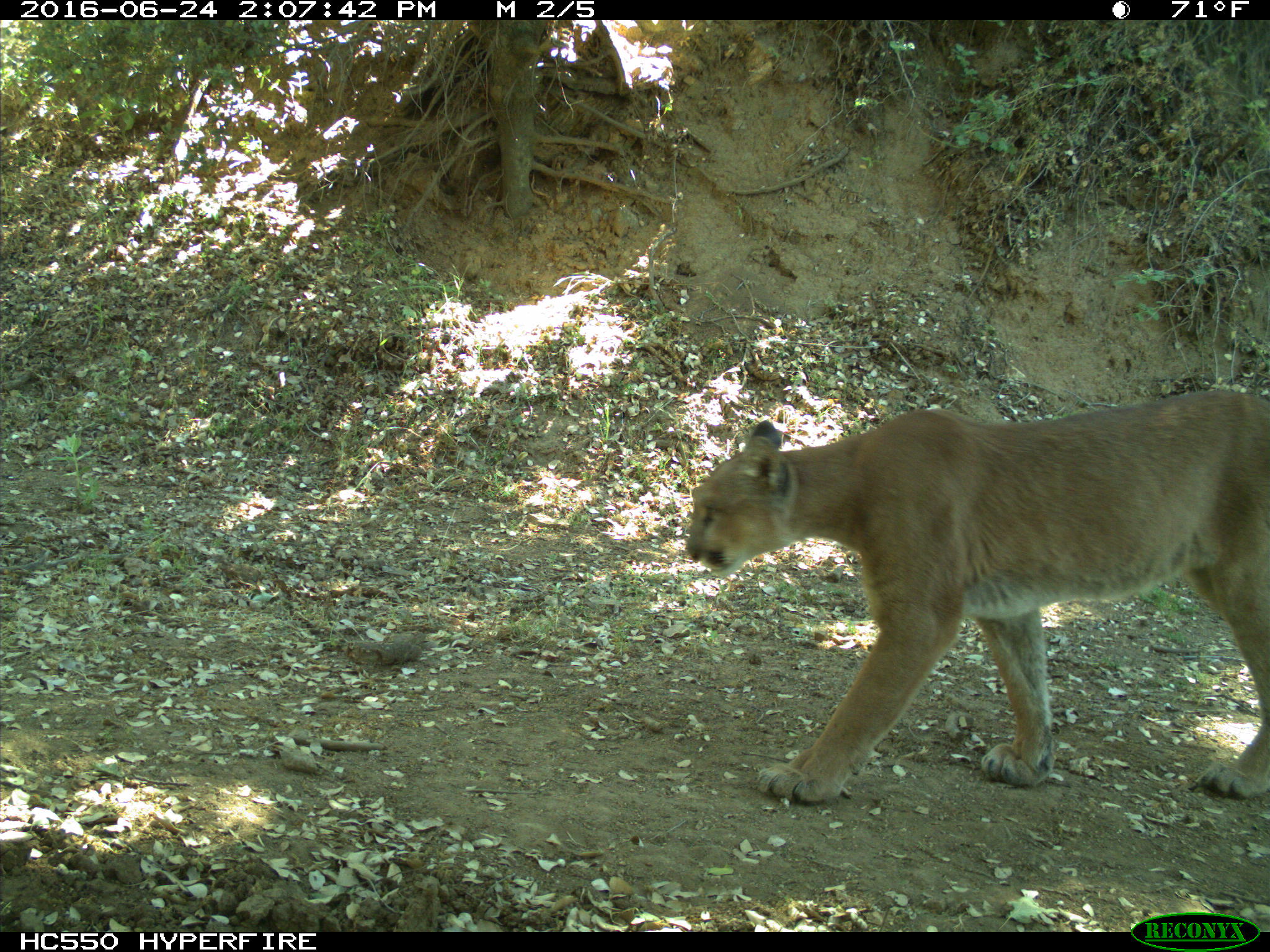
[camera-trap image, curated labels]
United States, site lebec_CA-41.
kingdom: Animalia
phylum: Chordata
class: Mammalia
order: Carnivora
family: Felidae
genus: Puma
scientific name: Puma concolor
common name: mountain lion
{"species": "Puma concolor (mountain lion)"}